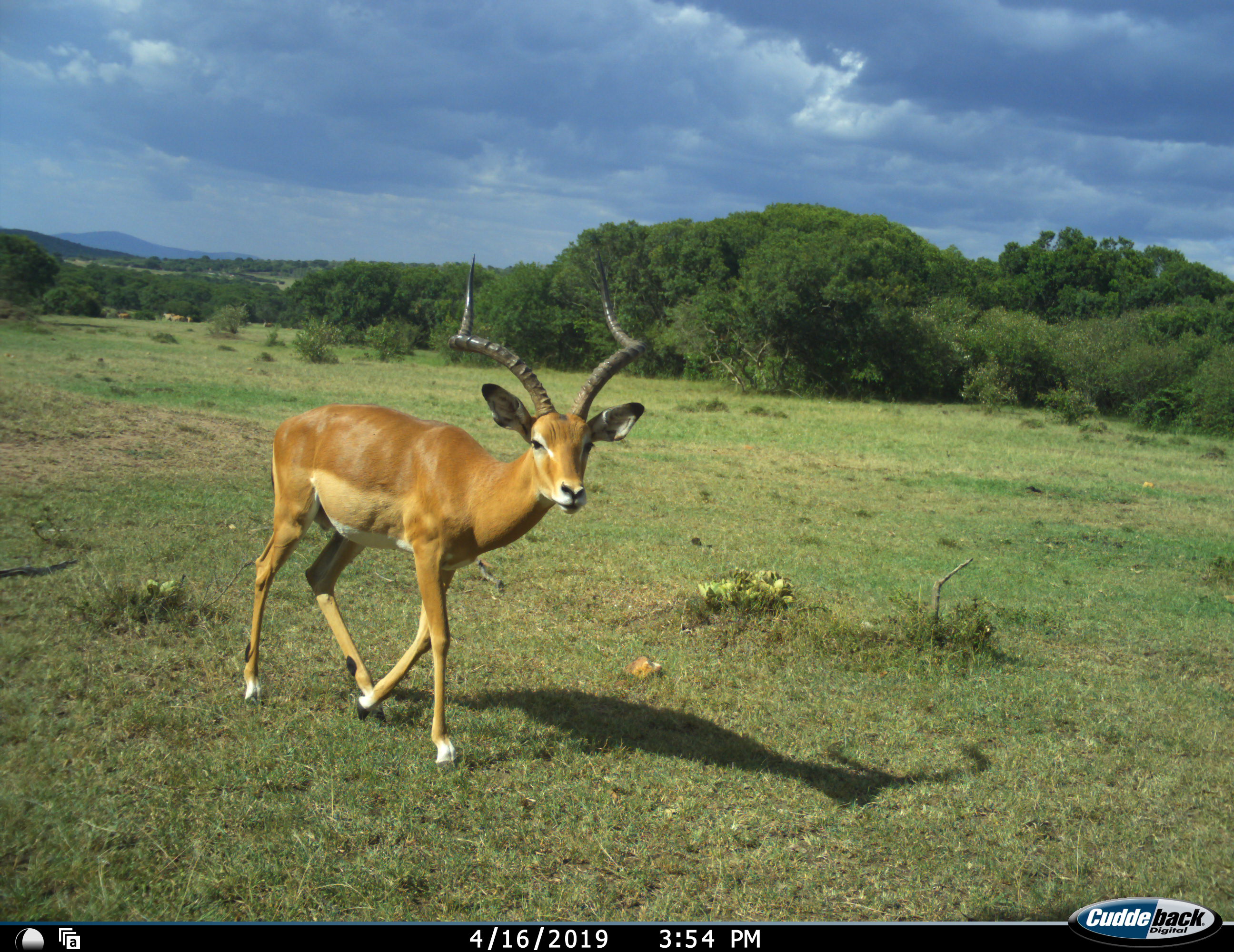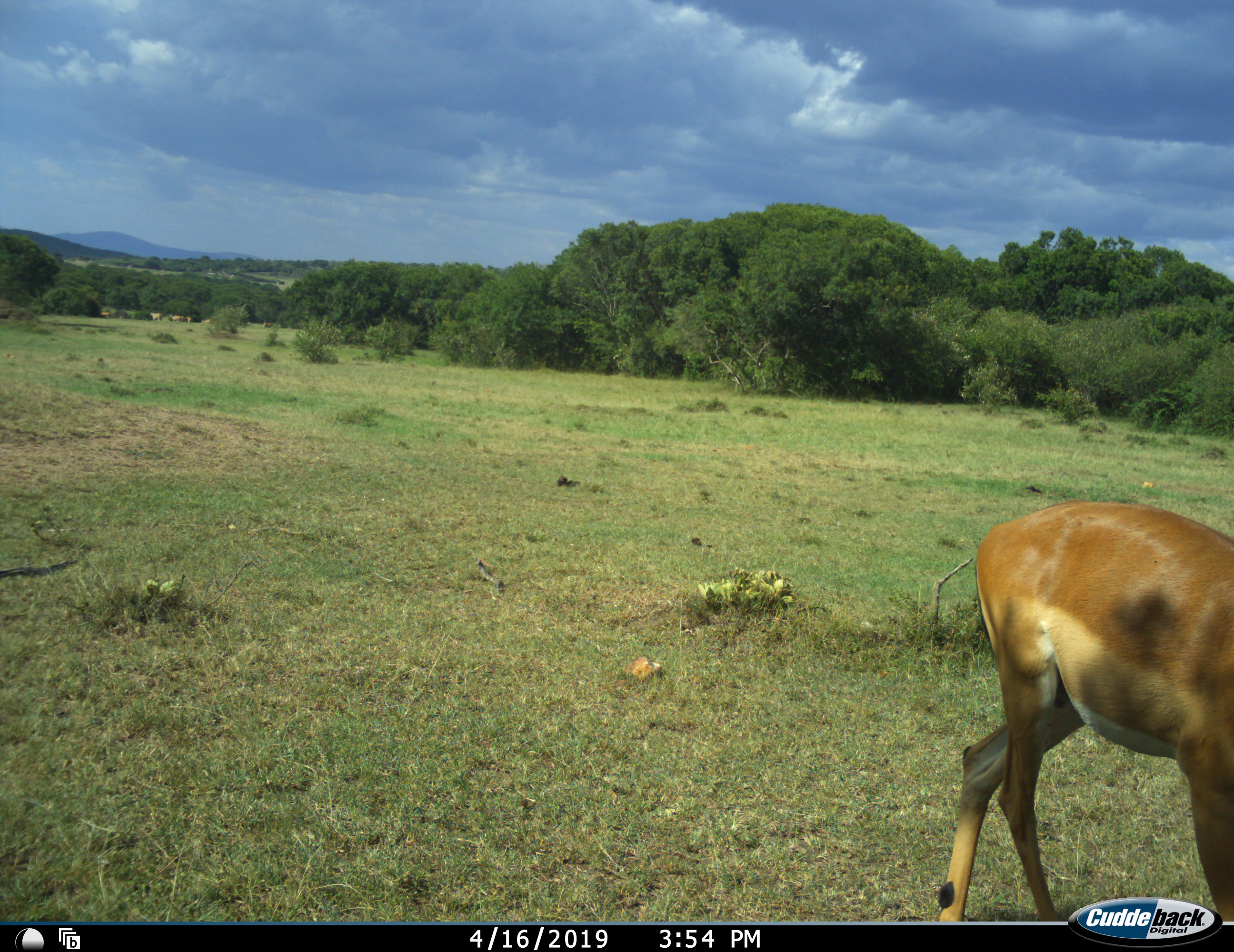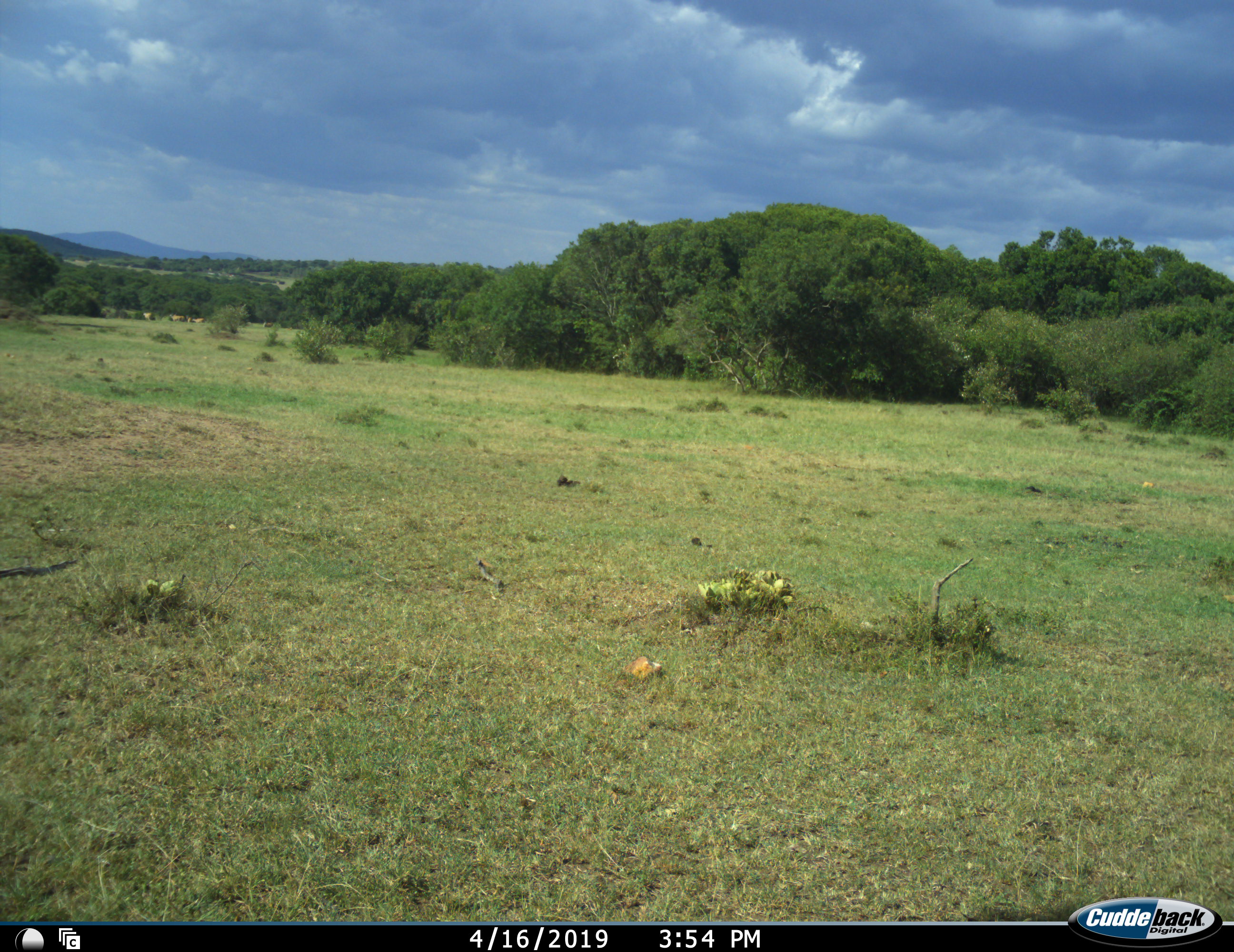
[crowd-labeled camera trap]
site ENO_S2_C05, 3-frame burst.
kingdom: Animalia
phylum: Chordata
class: Mammalia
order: Artiodactyla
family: Bovidae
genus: Aepyceros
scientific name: Aepyceros melampus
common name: impala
Impala (Aepyceros melampus), count 1. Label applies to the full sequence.